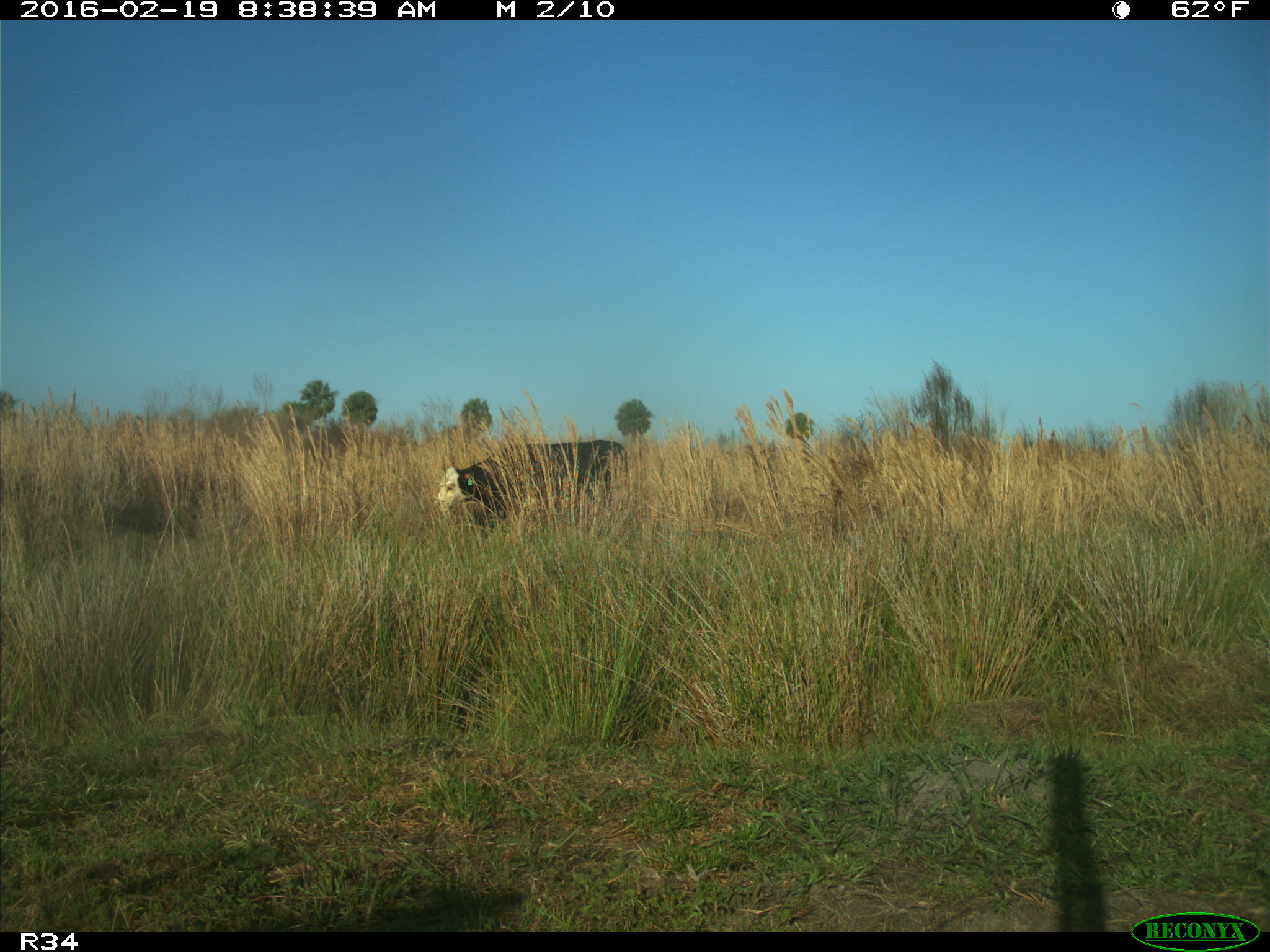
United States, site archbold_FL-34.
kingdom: Animalia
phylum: Chordata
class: Mammalia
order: Artiodactyla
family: Bovidae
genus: Bos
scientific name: Bos taurus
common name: domestic cow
Bos taurus (domestic cow).